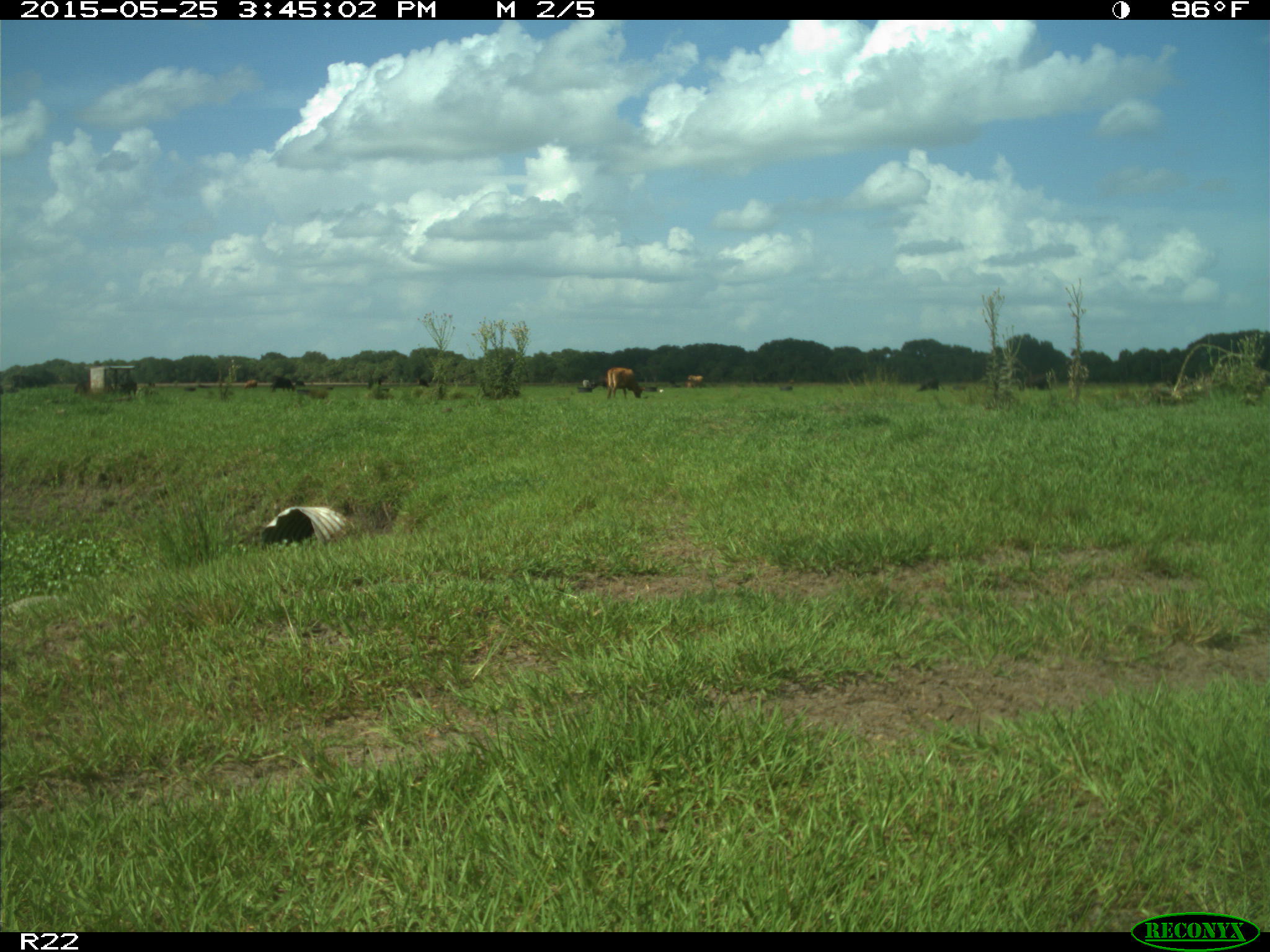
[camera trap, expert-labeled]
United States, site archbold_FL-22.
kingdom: Animalia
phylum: Chordata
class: Mammalia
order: Artiodactyla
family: Bovidae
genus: Bos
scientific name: Bos taurus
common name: domestic cow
Bos taurus (domestic cow).